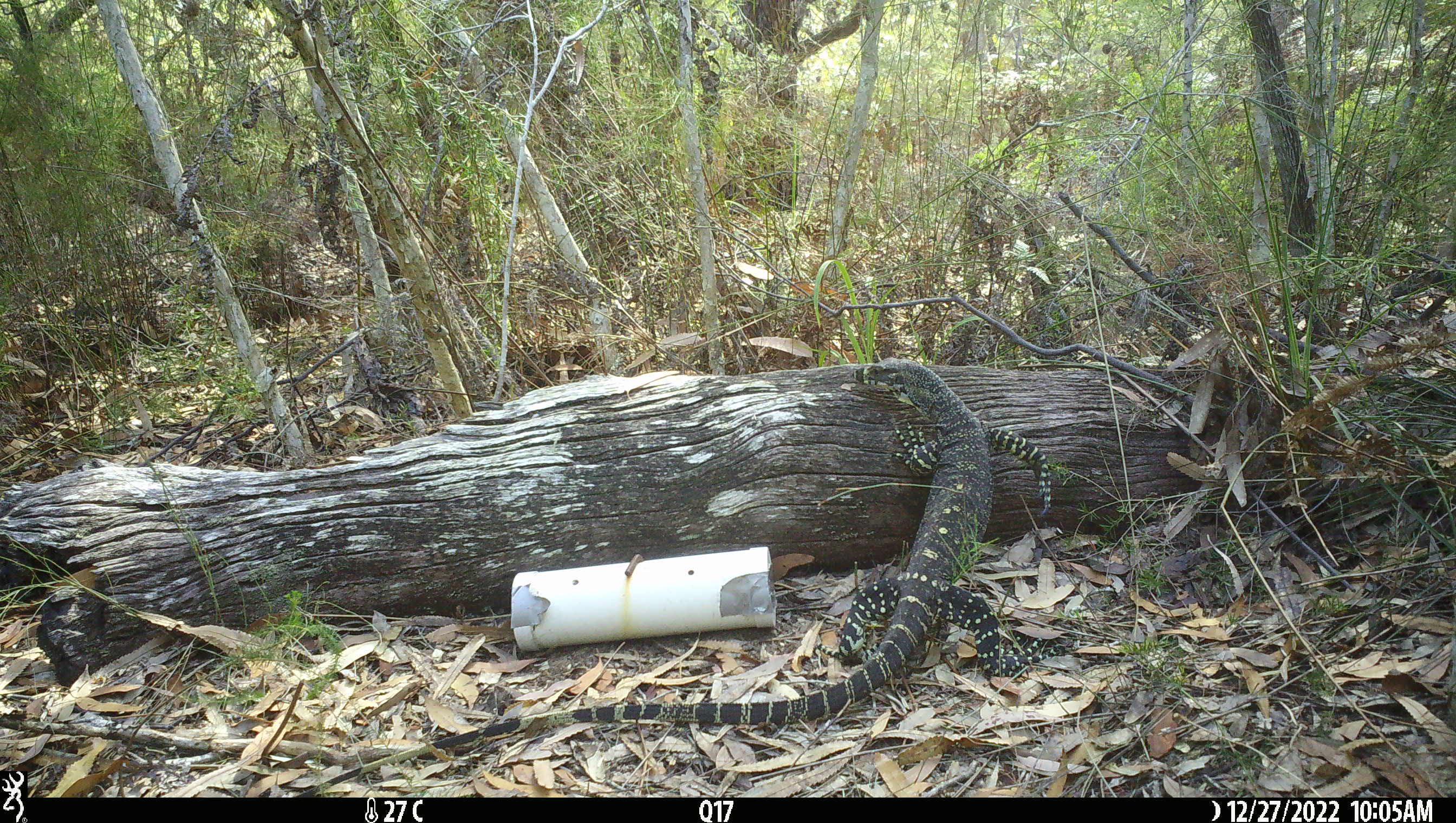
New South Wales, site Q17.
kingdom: Animalia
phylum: Chordata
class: Reptilia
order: Squamata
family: Varanidae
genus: Varanus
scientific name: Varanus varius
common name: lace monitor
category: goanna